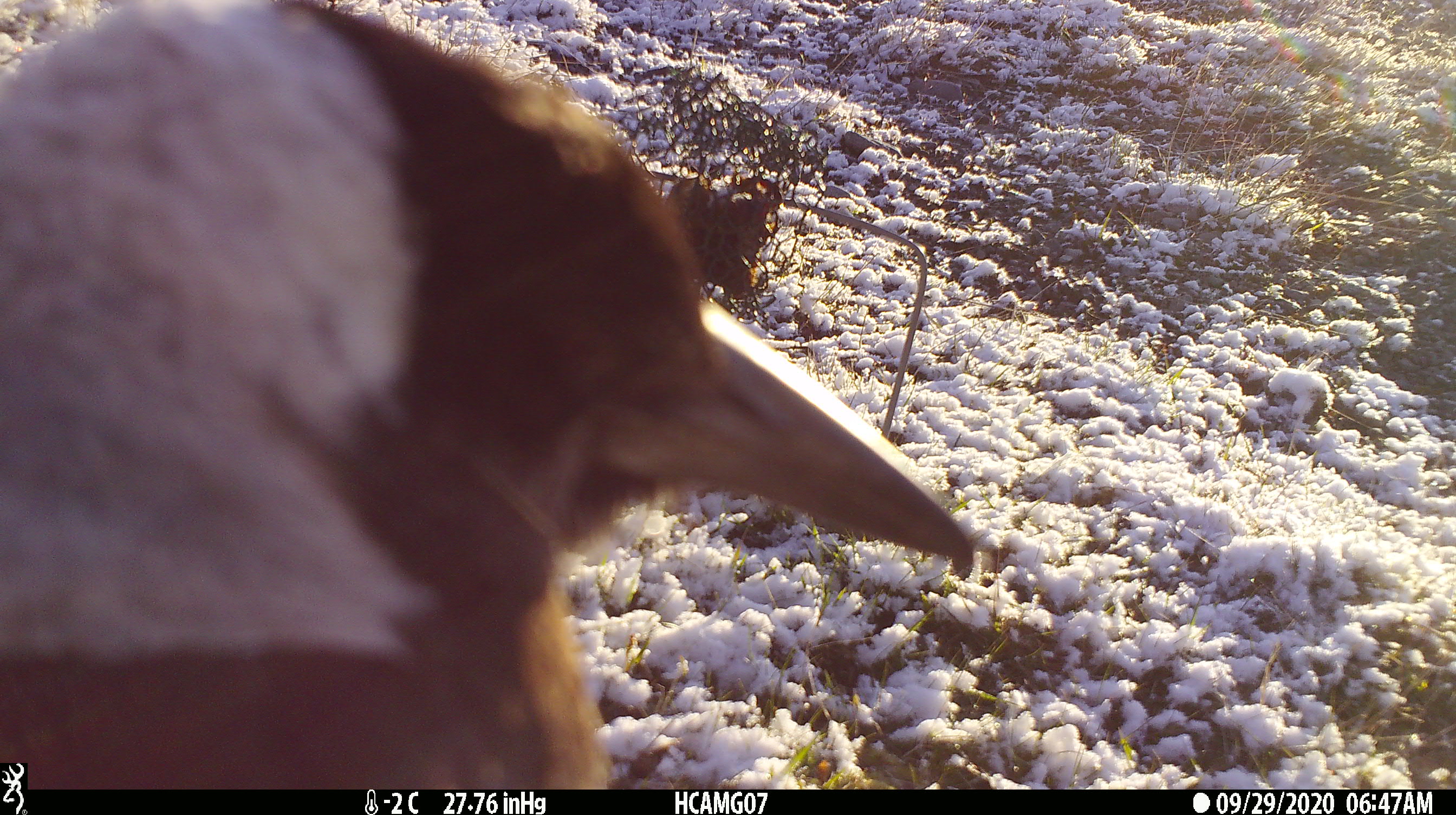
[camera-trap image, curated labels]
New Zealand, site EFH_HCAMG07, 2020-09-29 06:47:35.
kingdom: Animalia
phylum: Chordata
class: Aves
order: Passeriformes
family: Artamidae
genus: Gymnorhina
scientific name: Gymnorhina tibicen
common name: australian magpie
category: magpie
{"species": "magpie (australian magpie) (Gymnorhina tibicen)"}